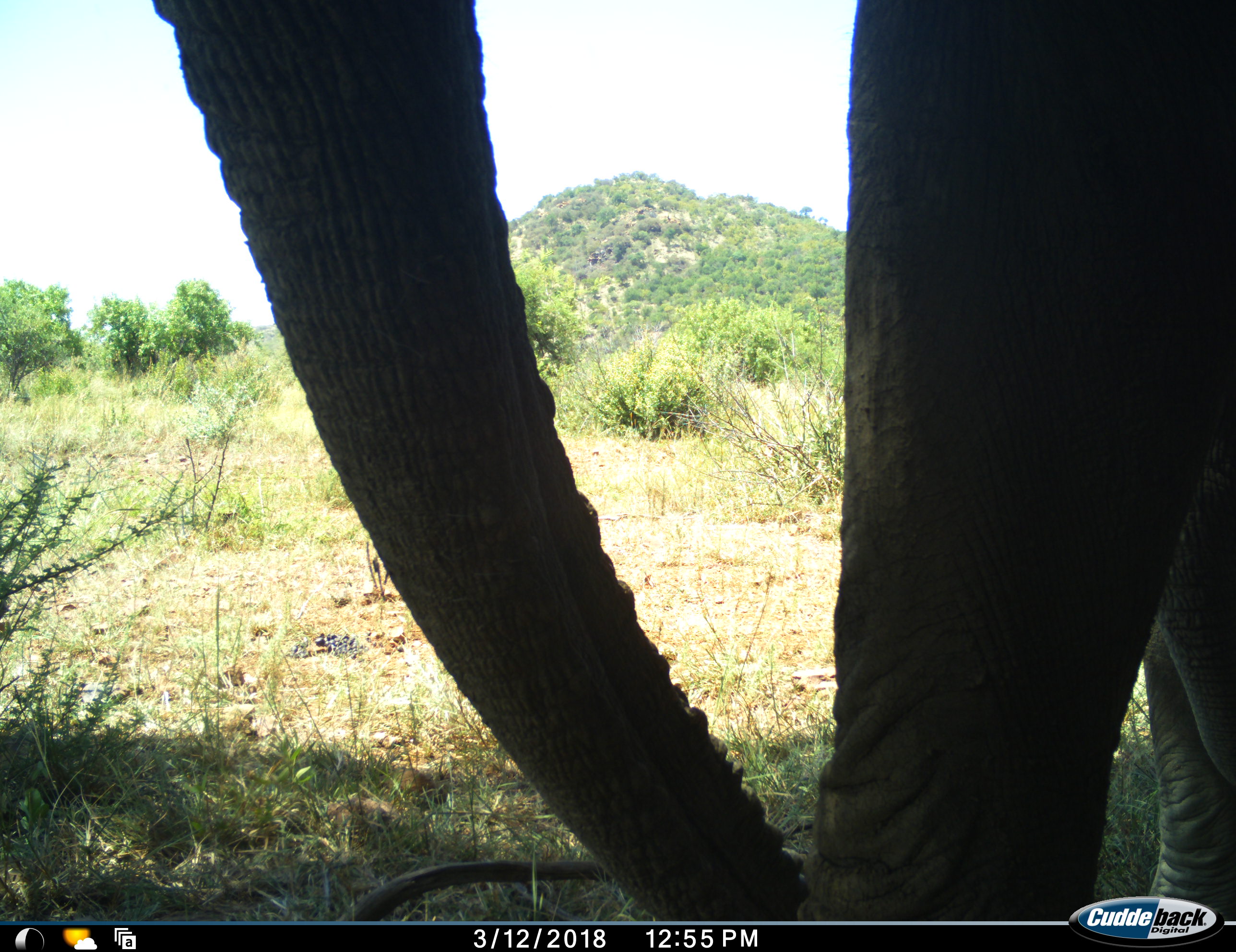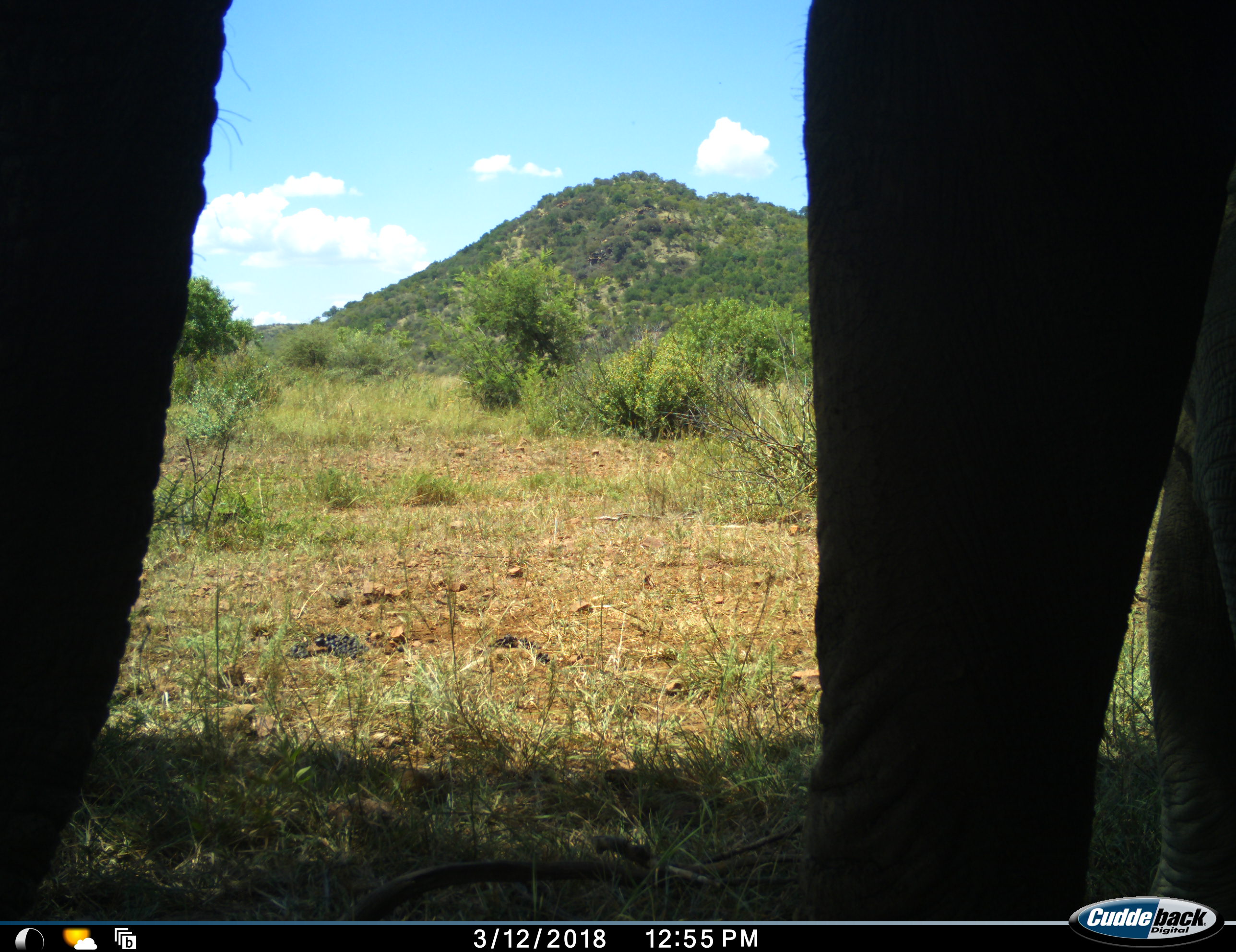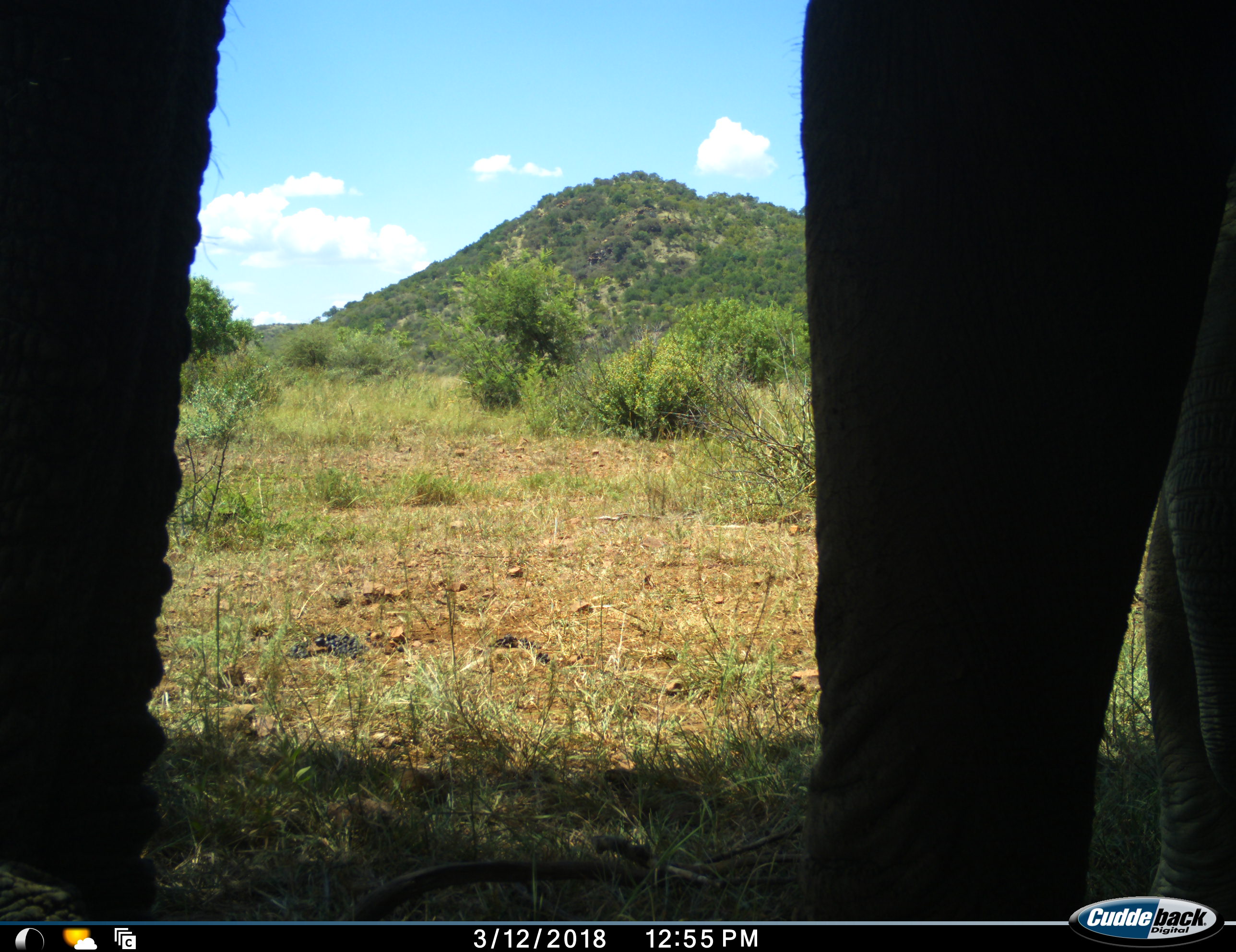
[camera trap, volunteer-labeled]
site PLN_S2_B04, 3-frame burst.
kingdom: Animalia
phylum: Chordata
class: Mammalia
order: Proboscidea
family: Elephantidae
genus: Loxodonta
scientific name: Loxodonta africana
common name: african bush elephant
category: elephant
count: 1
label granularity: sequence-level